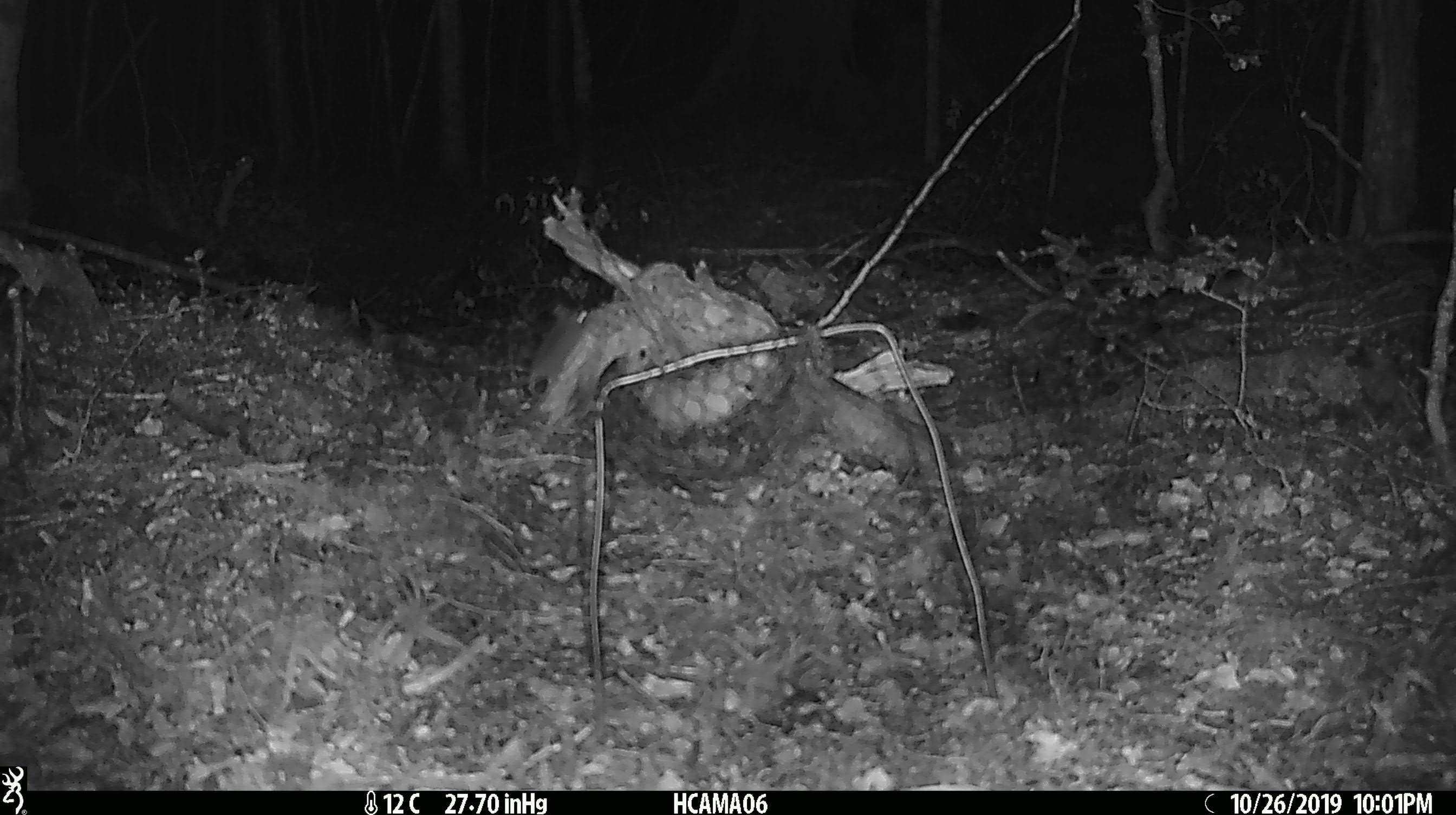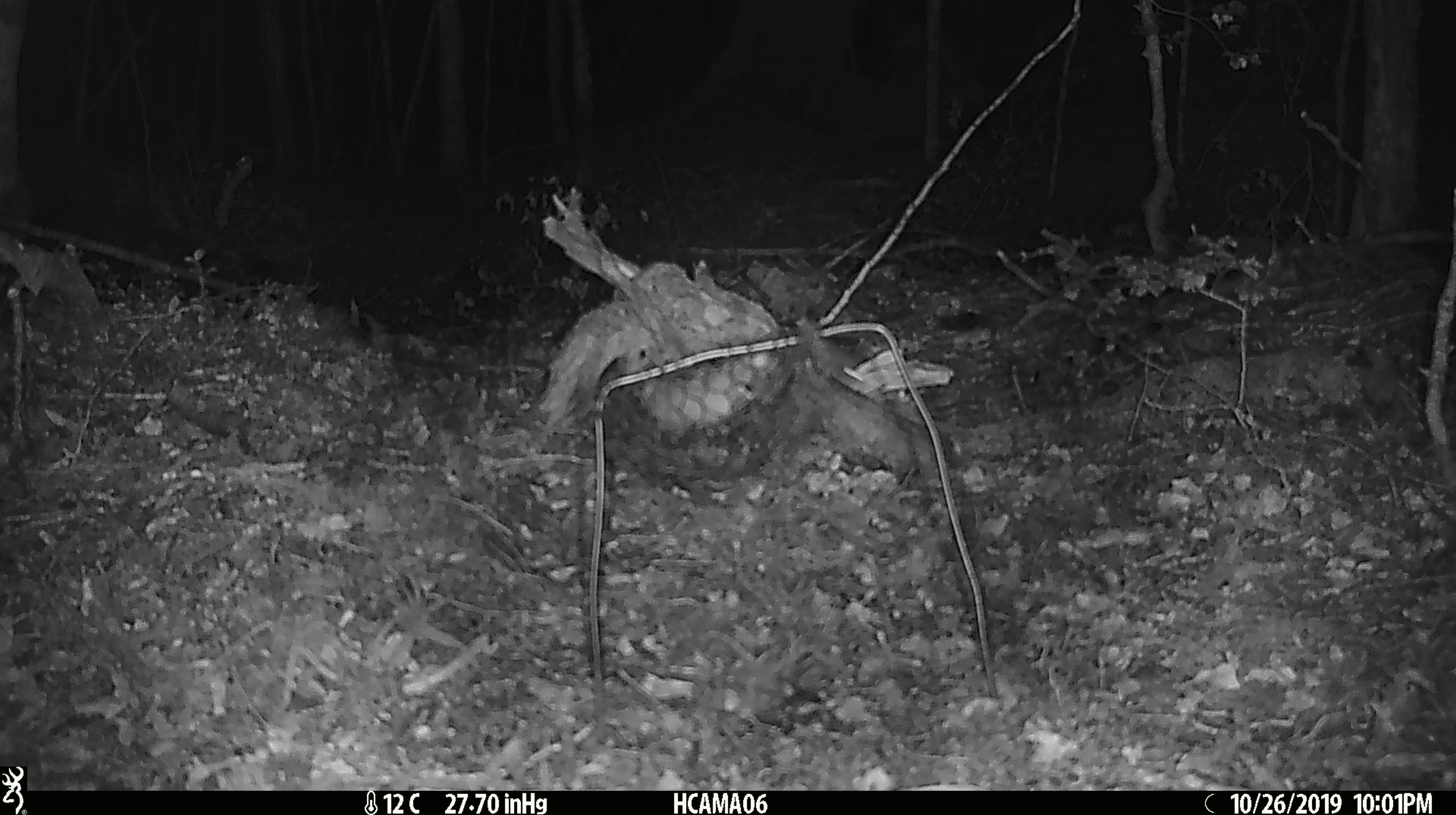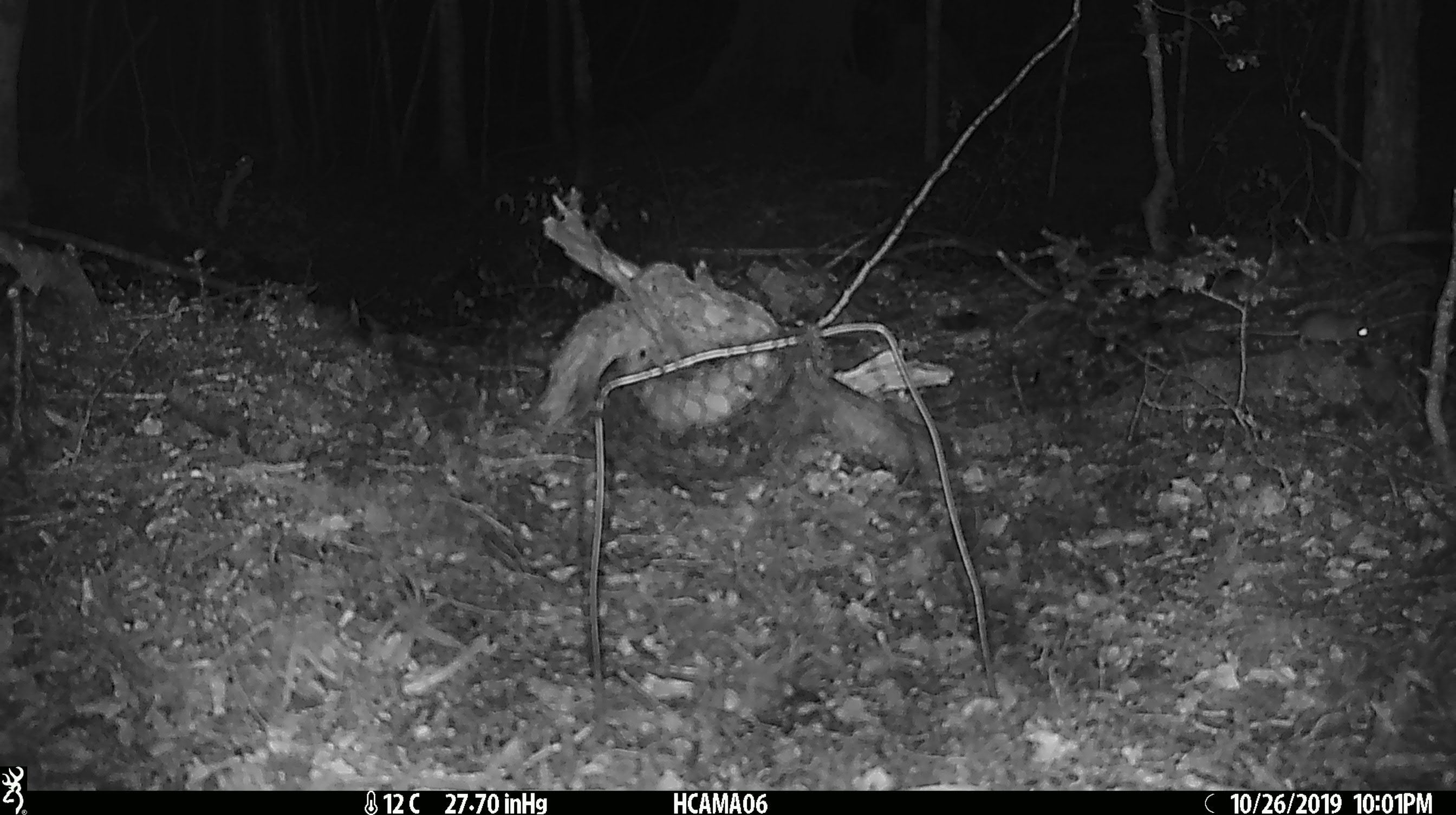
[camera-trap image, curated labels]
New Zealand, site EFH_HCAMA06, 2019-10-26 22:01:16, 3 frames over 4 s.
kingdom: Animalia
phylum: Chordata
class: Mammalia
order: Rodentia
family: Muridae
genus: Mus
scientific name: Mus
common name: mouse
Mouse (Mus).